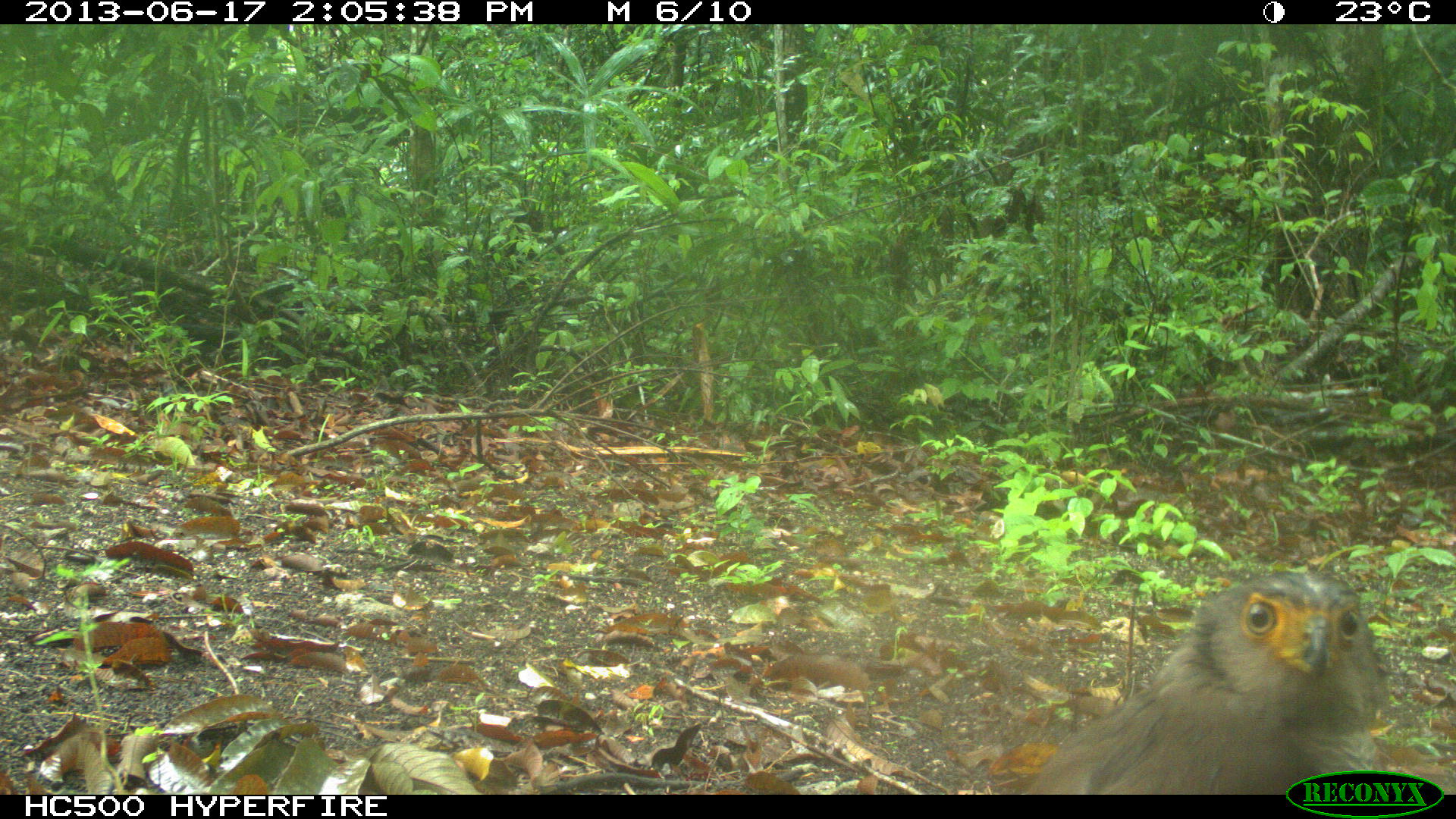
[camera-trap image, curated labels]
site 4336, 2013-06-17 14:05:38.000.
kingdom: Animalia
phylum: Chordata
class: Aves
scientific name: Aves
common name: birds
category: unknown raptor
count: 1